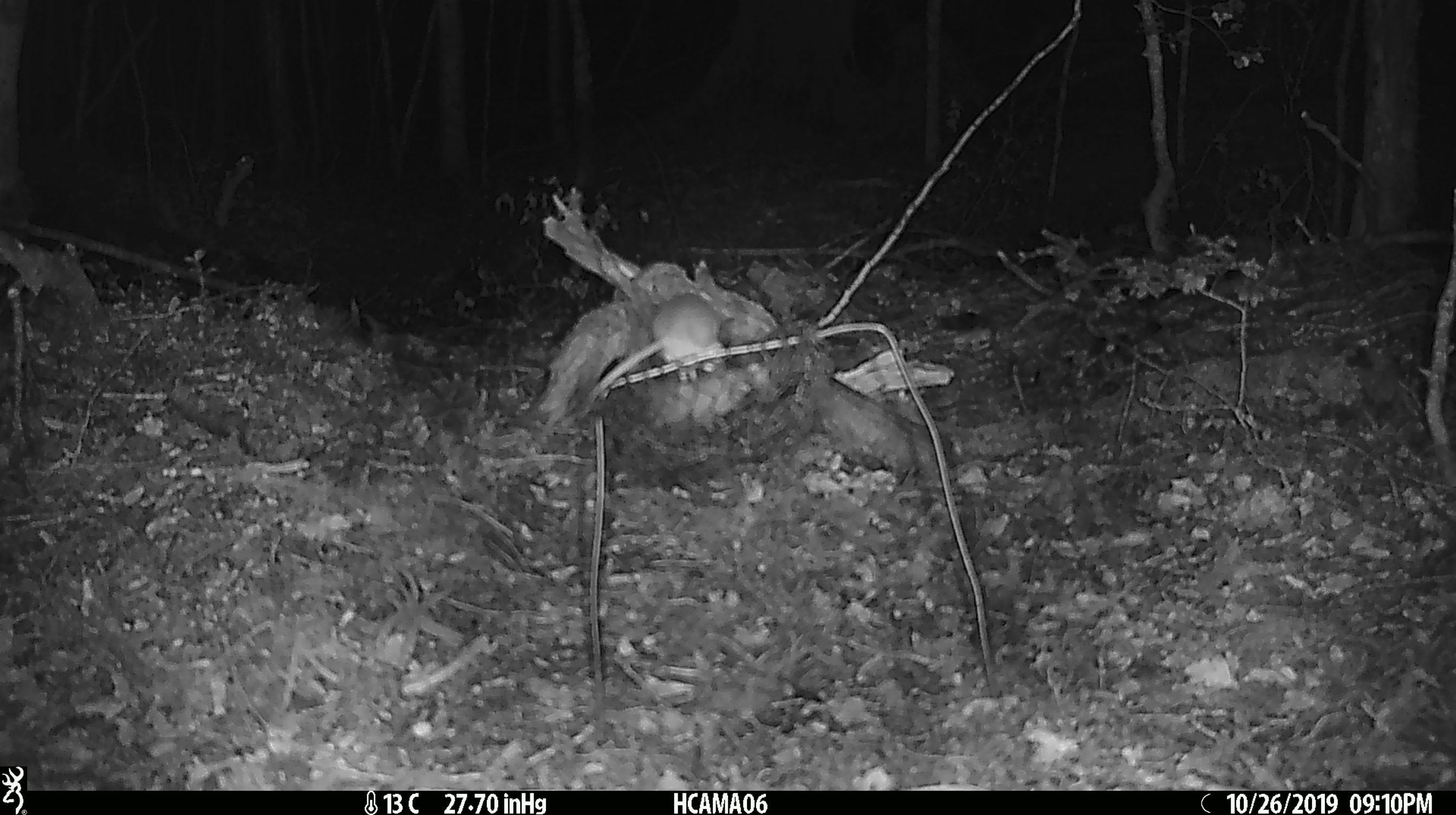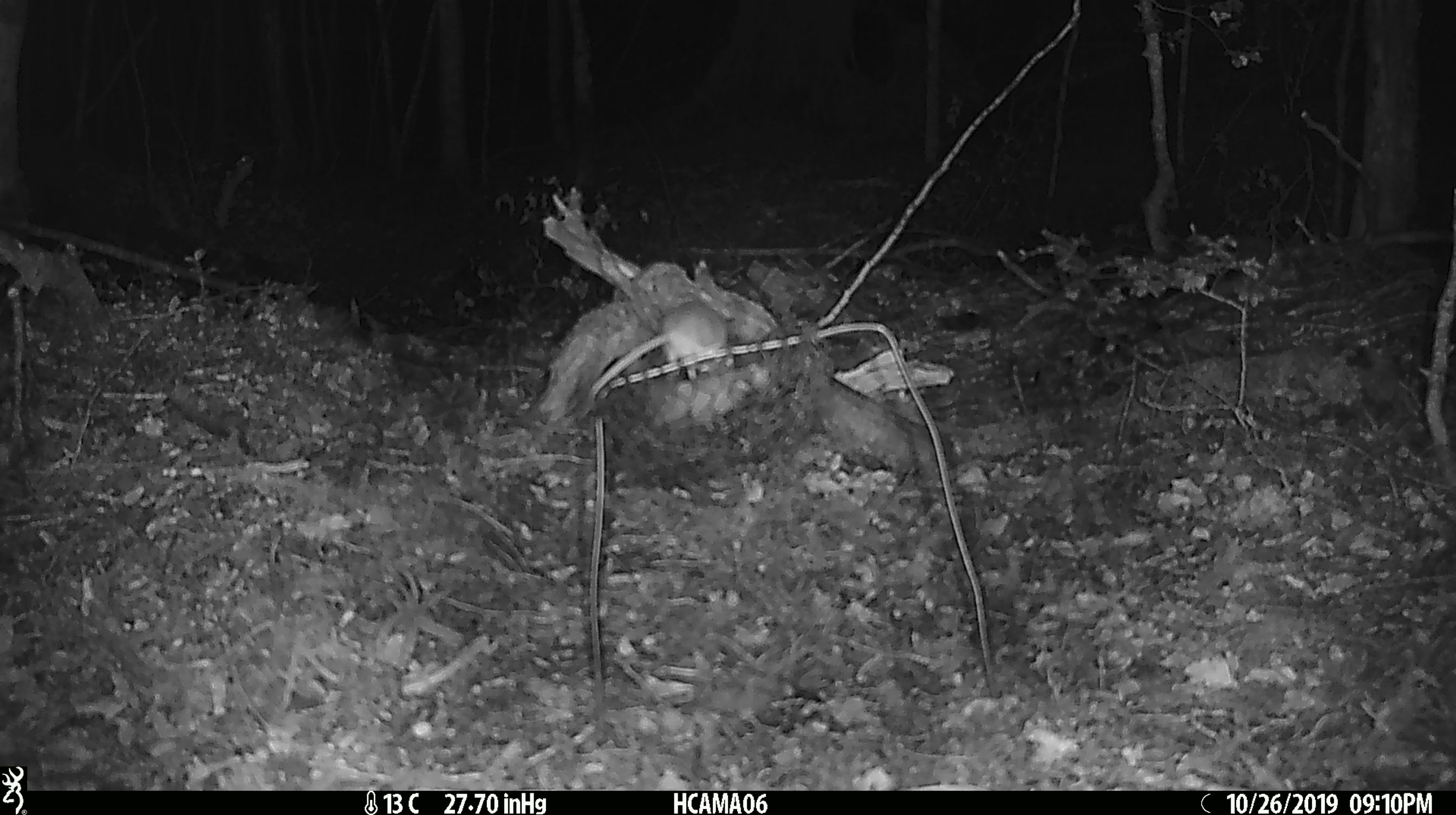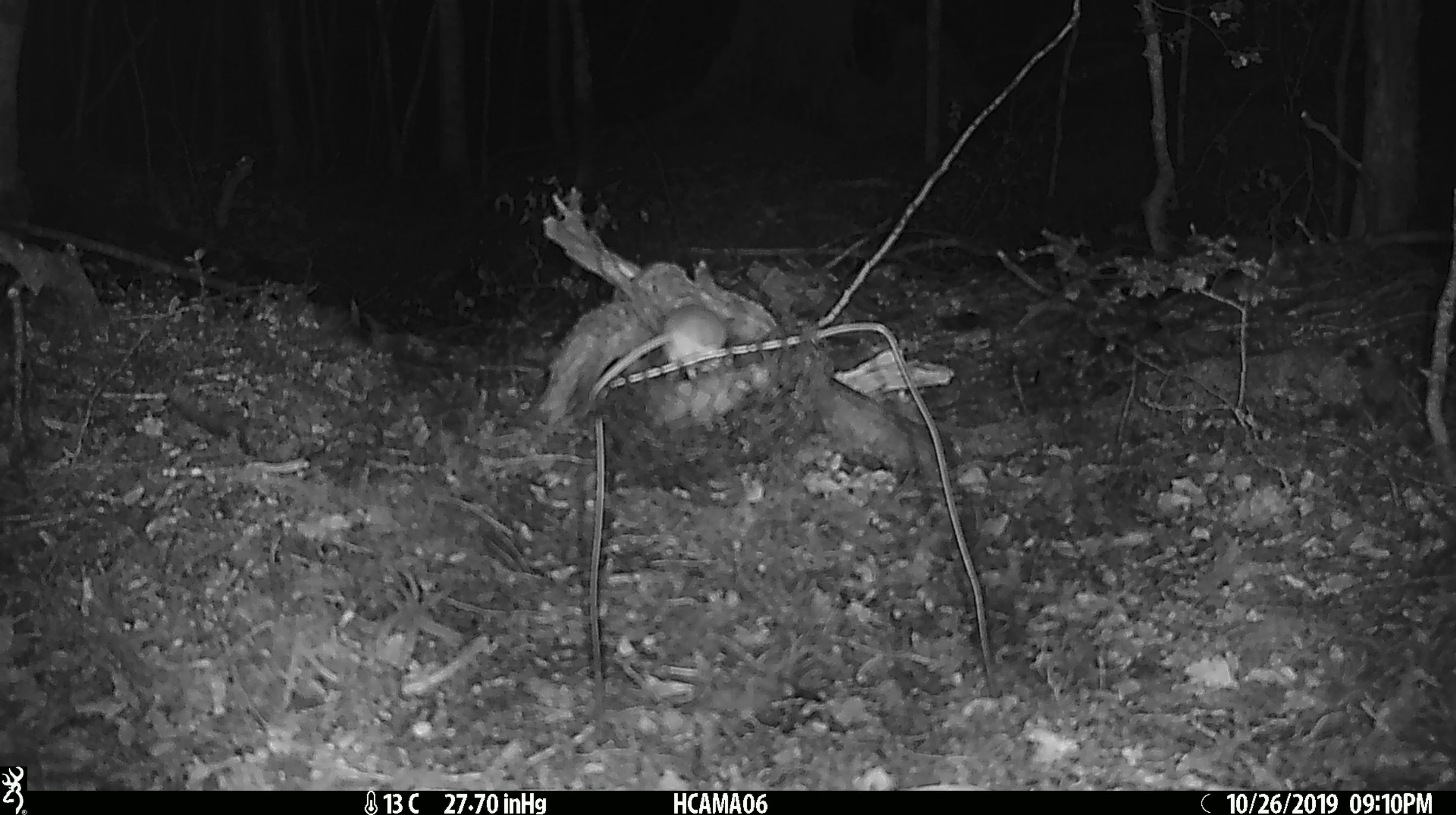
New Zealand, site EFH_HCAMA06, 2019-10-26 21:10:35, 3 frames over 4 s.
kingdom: Animalia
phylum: Chordata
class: Mammalia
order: Rodentia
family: Muridae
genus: Mus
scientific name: Mus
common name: mouse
Mouse (Mus).